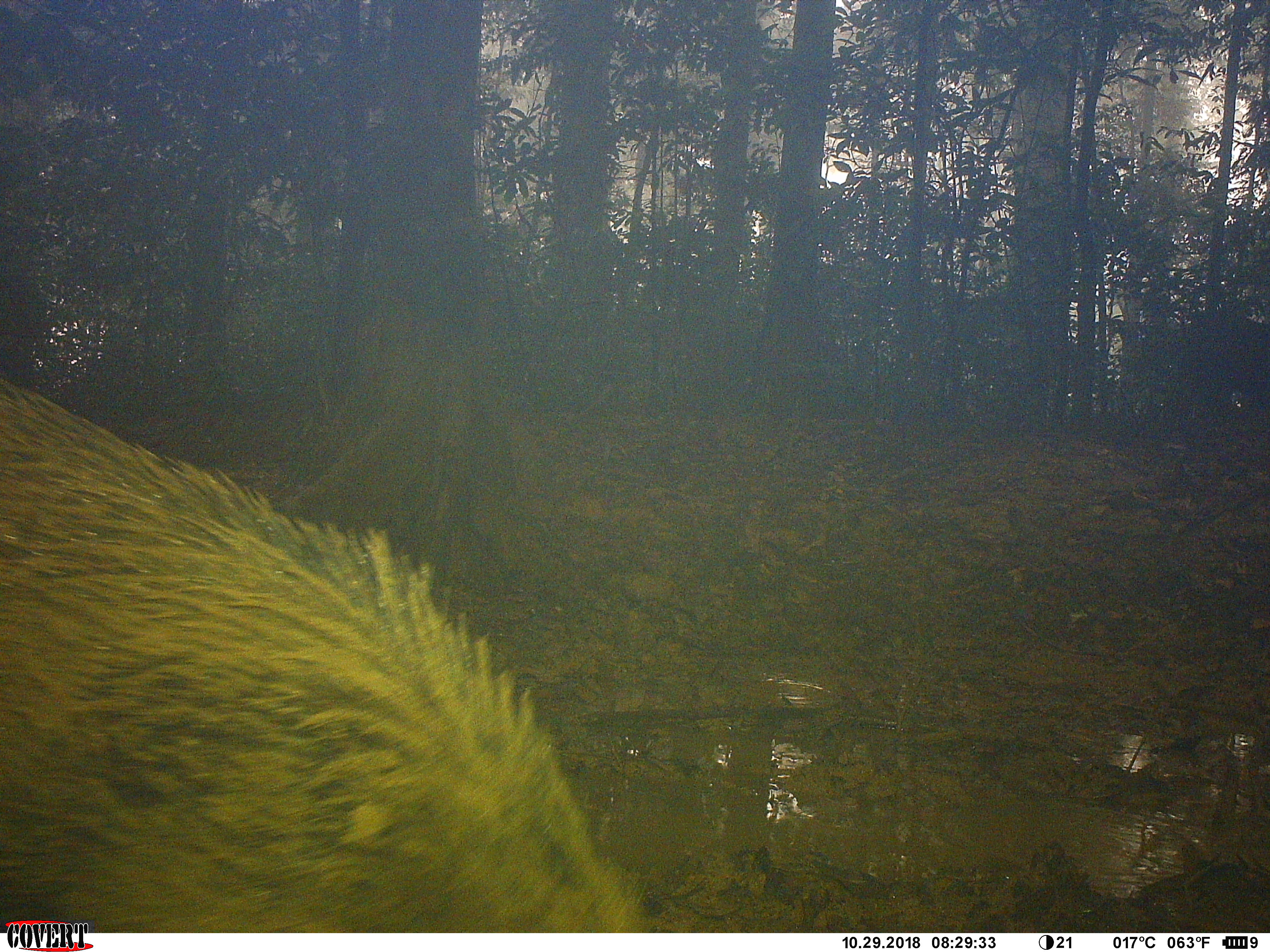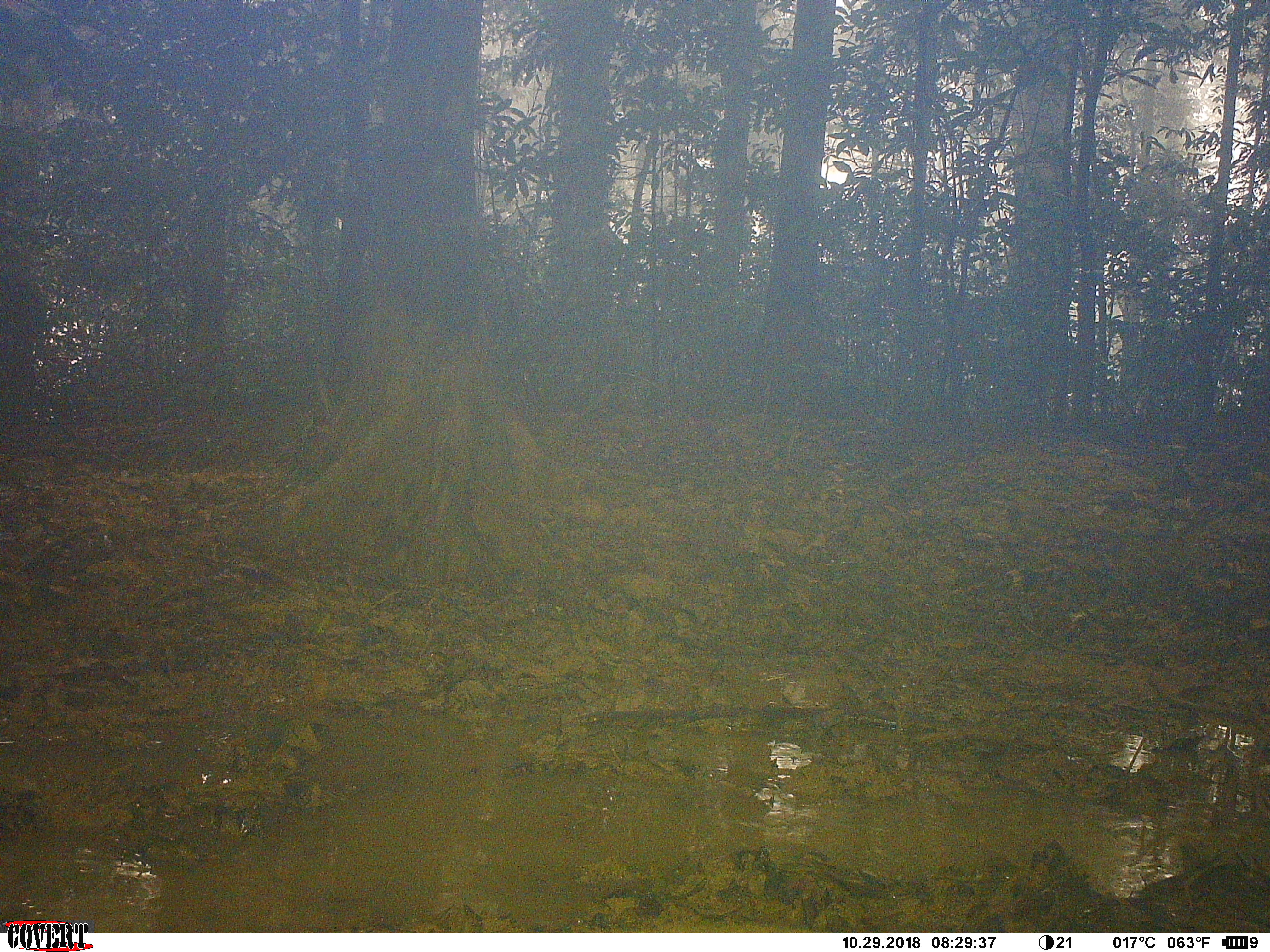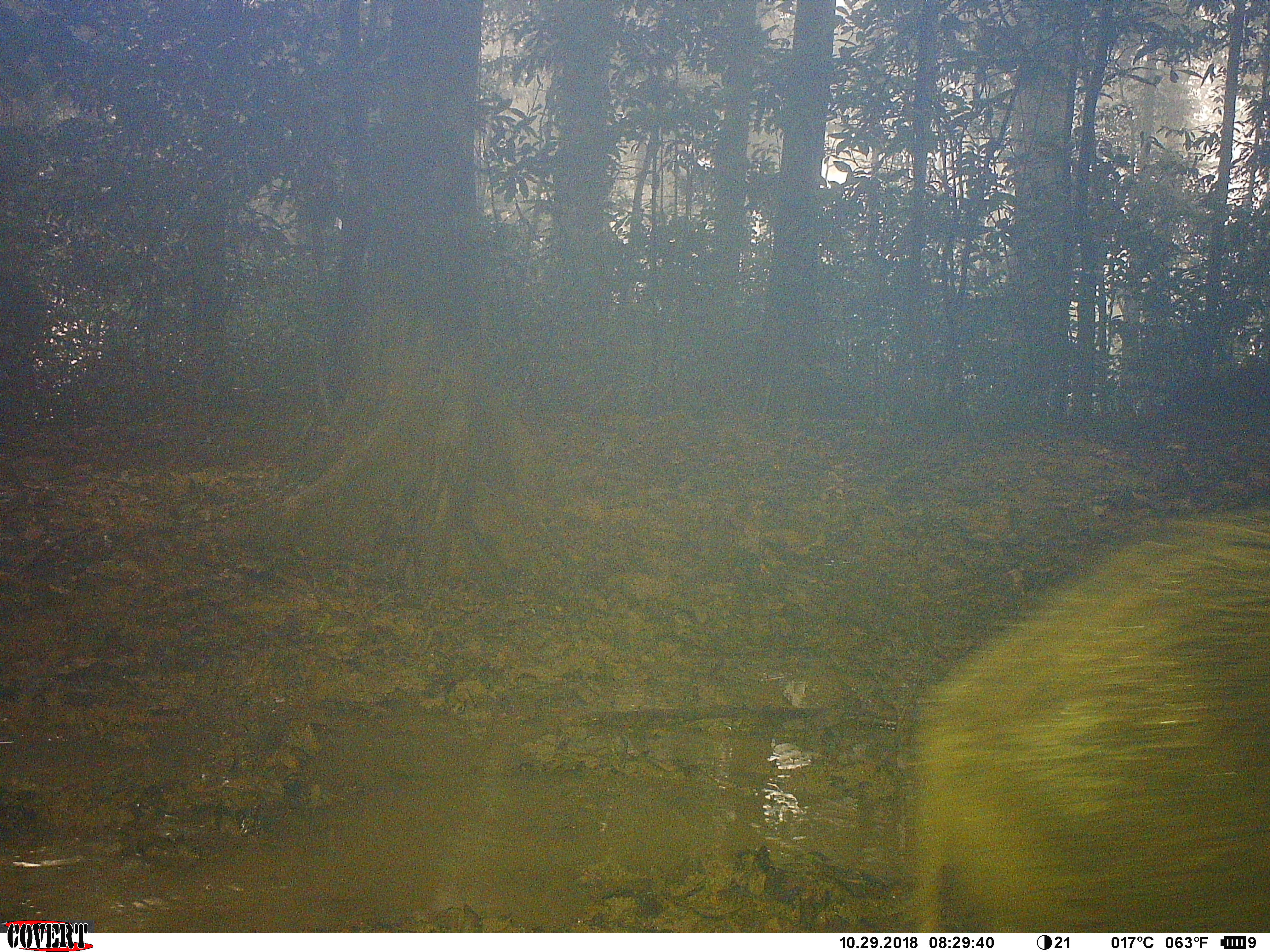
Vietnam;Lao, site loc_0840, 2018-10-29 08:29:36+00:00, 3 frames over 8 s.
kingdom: Animalia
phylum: Chordata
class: Mammalia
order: Artiodactyla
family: Suidae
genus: Sus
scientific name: Sus scrofa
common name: eurasian wild pig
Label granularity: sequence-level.